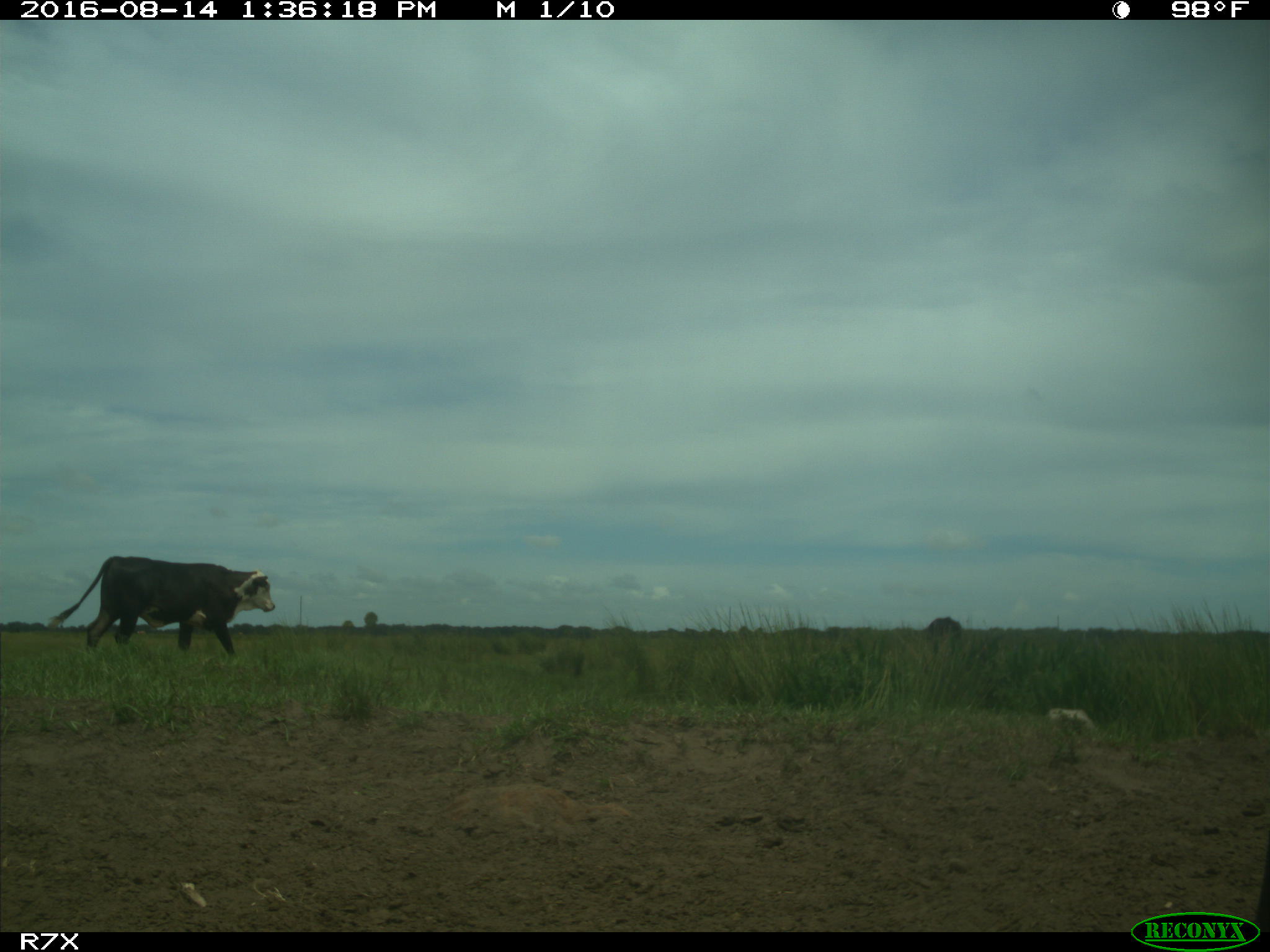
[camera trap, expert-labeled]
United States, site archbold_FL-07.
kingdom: Animalia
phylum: Chordata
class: Mammalia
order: Artiodactyla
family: Bovidae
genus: Bos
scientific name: Bos taurus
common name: domestic cow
Bos taurus (domestic cow).